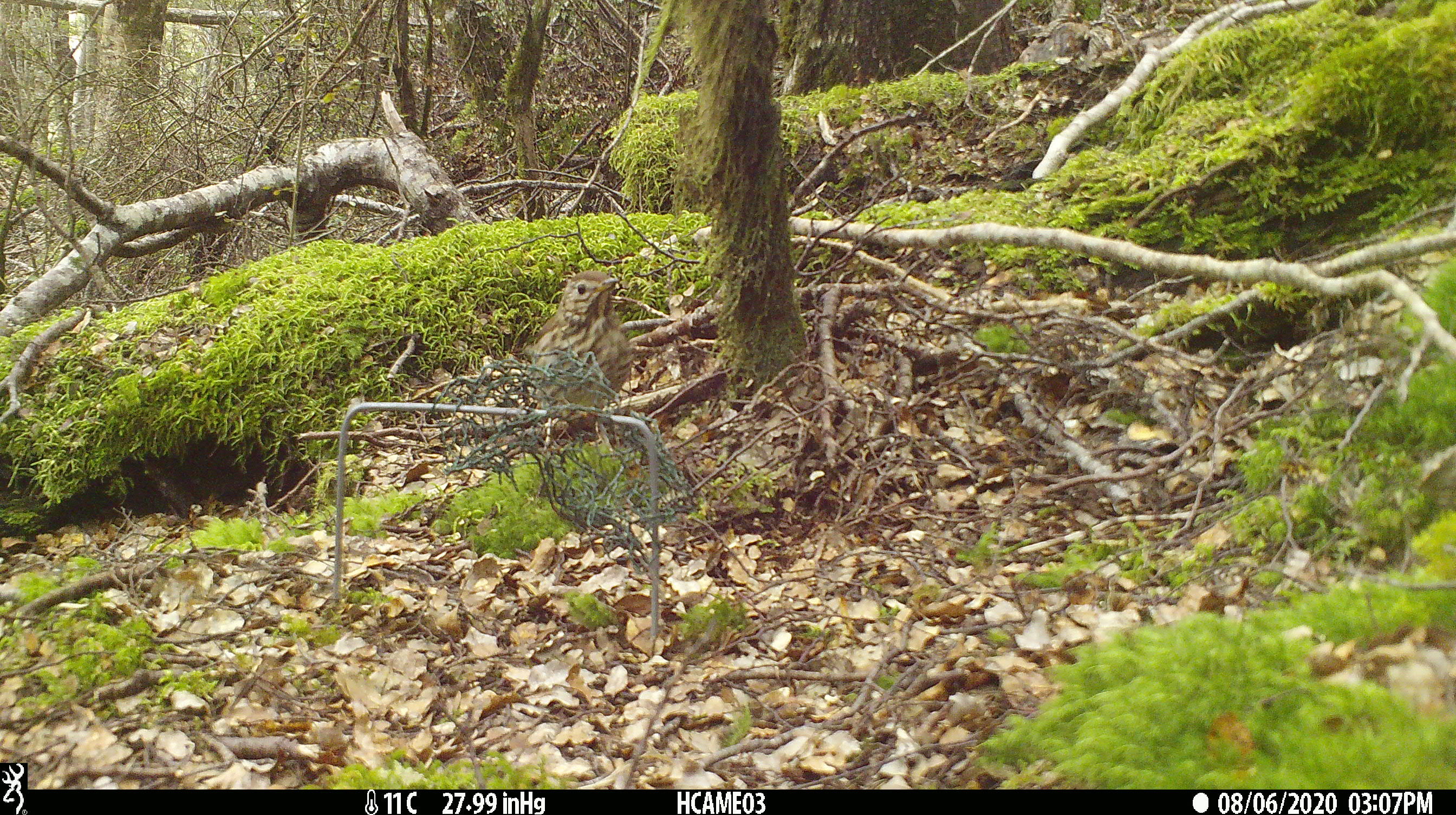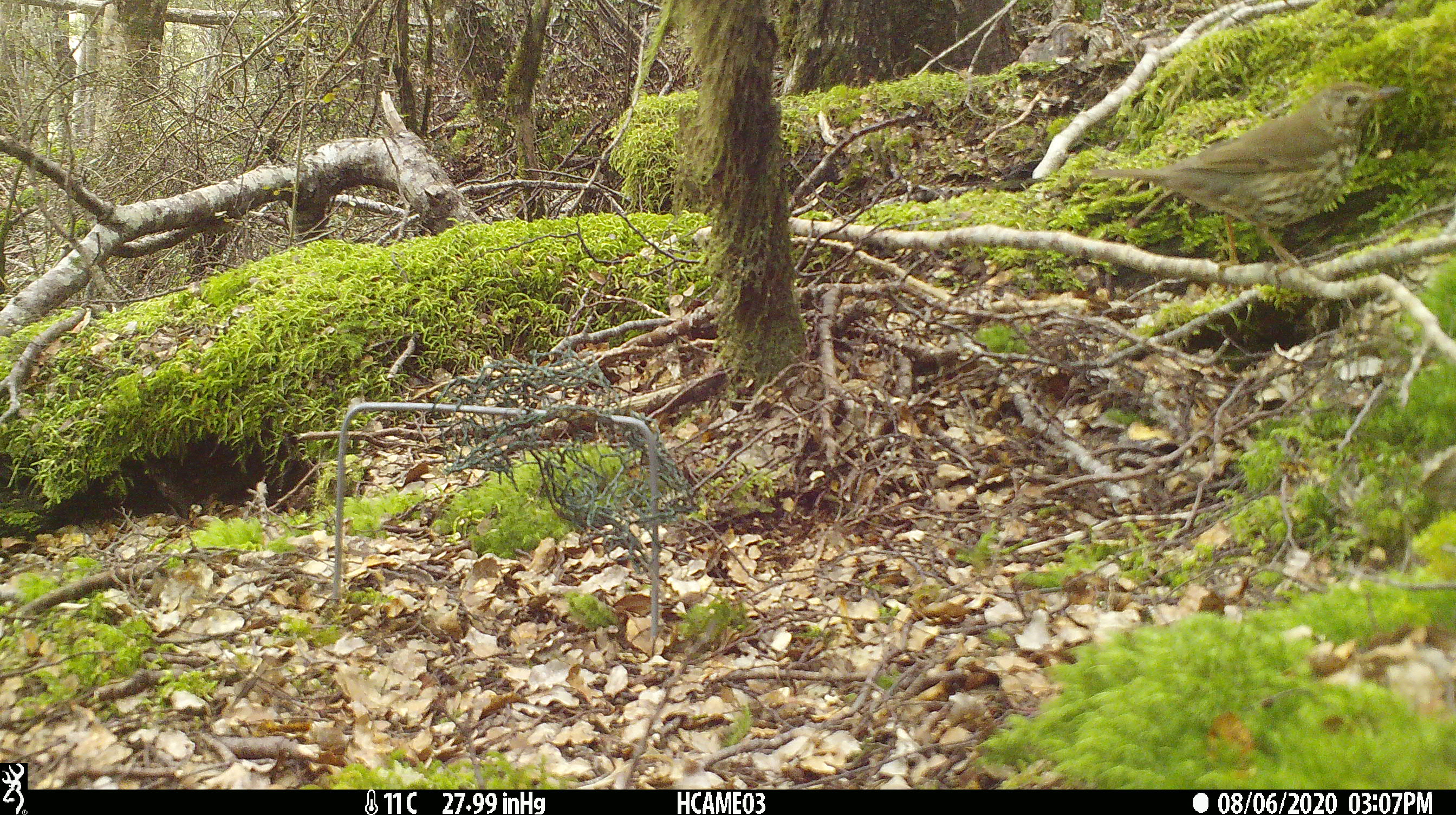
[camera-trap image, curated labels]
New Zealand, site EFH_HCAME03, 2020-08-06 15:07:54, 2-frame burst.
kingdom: Animalia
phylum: Chordata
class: Aves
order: Passeriformes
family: Turdidae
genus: Turdus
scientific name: Turdus philomelos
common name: song thrush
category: thrush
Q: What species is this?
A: Thrush (song thrush) (Turdus philomelos).